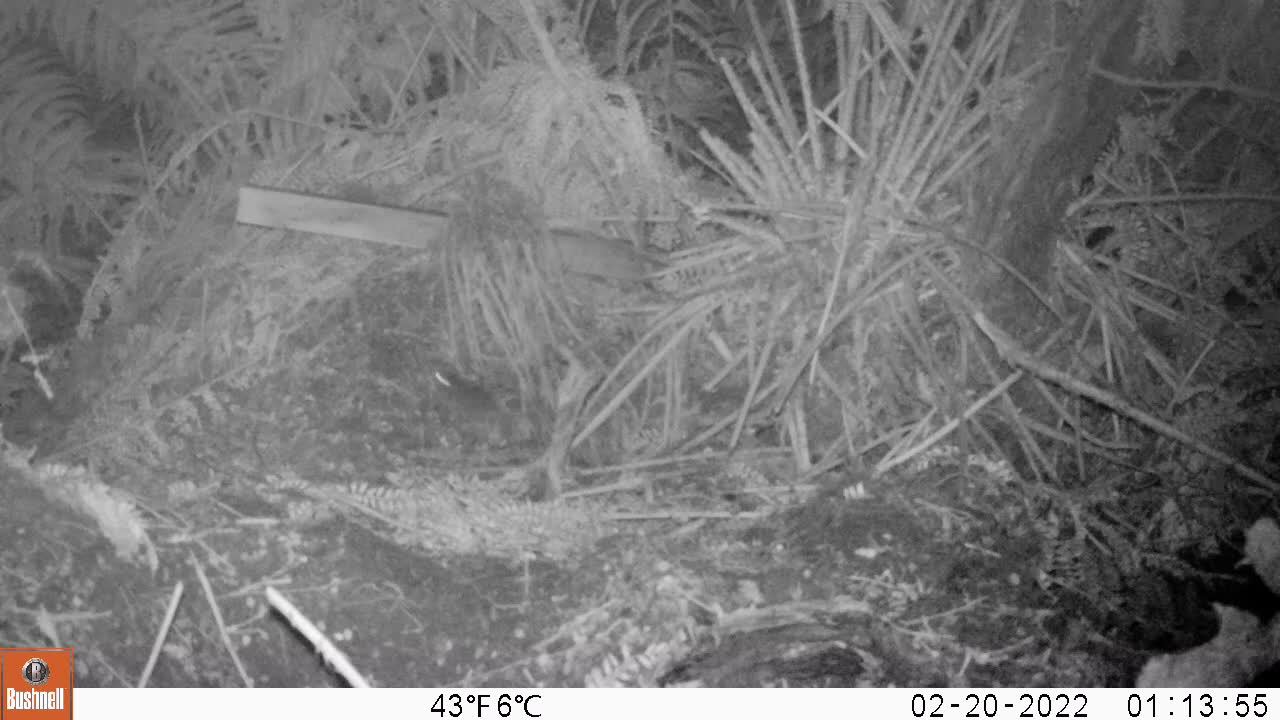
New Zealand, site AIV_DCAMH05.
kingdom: Animalia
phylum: Chordata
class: Mammalia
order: Rodentia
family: Muridae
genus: Mus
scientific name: Mus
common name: mouse